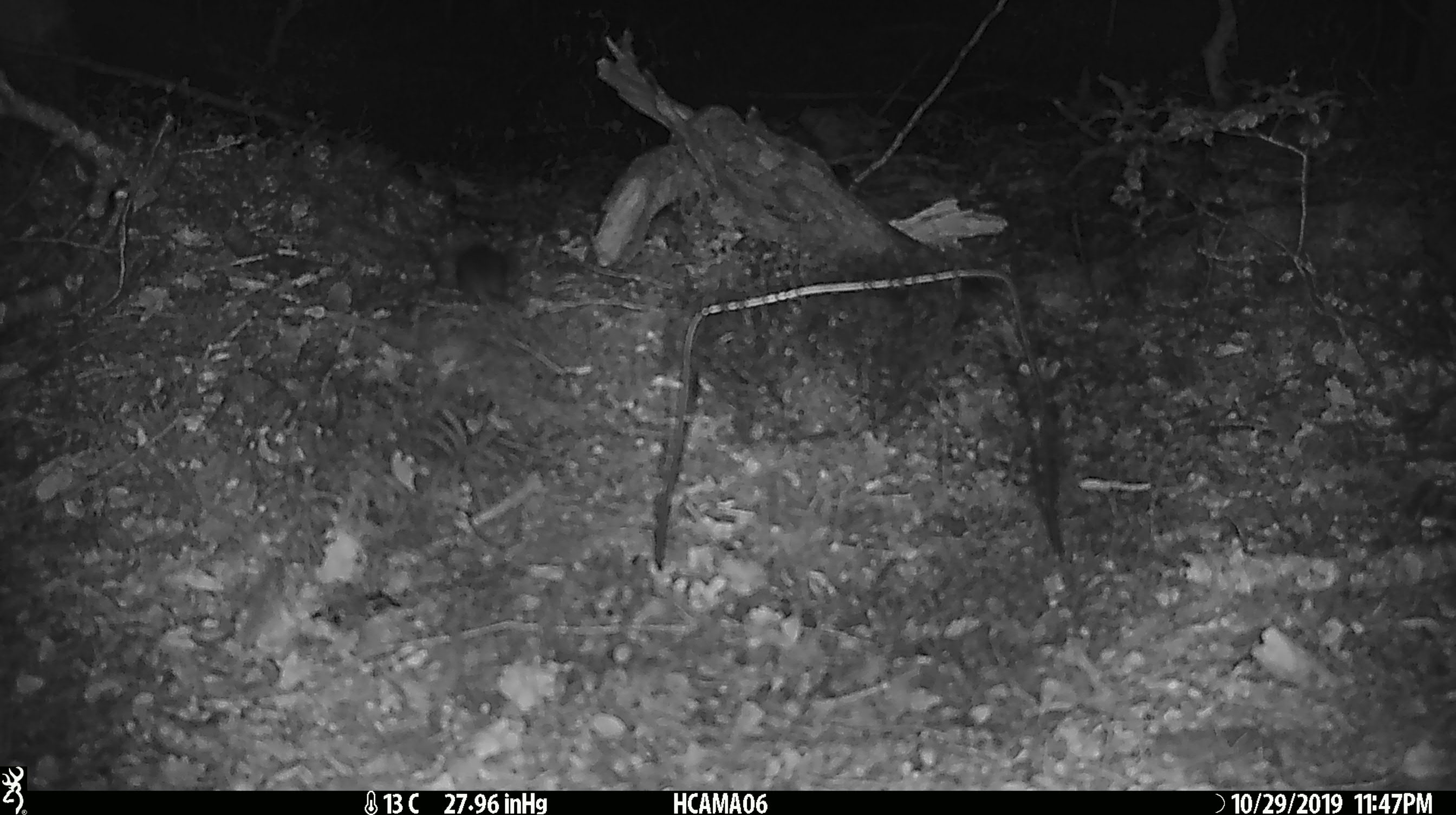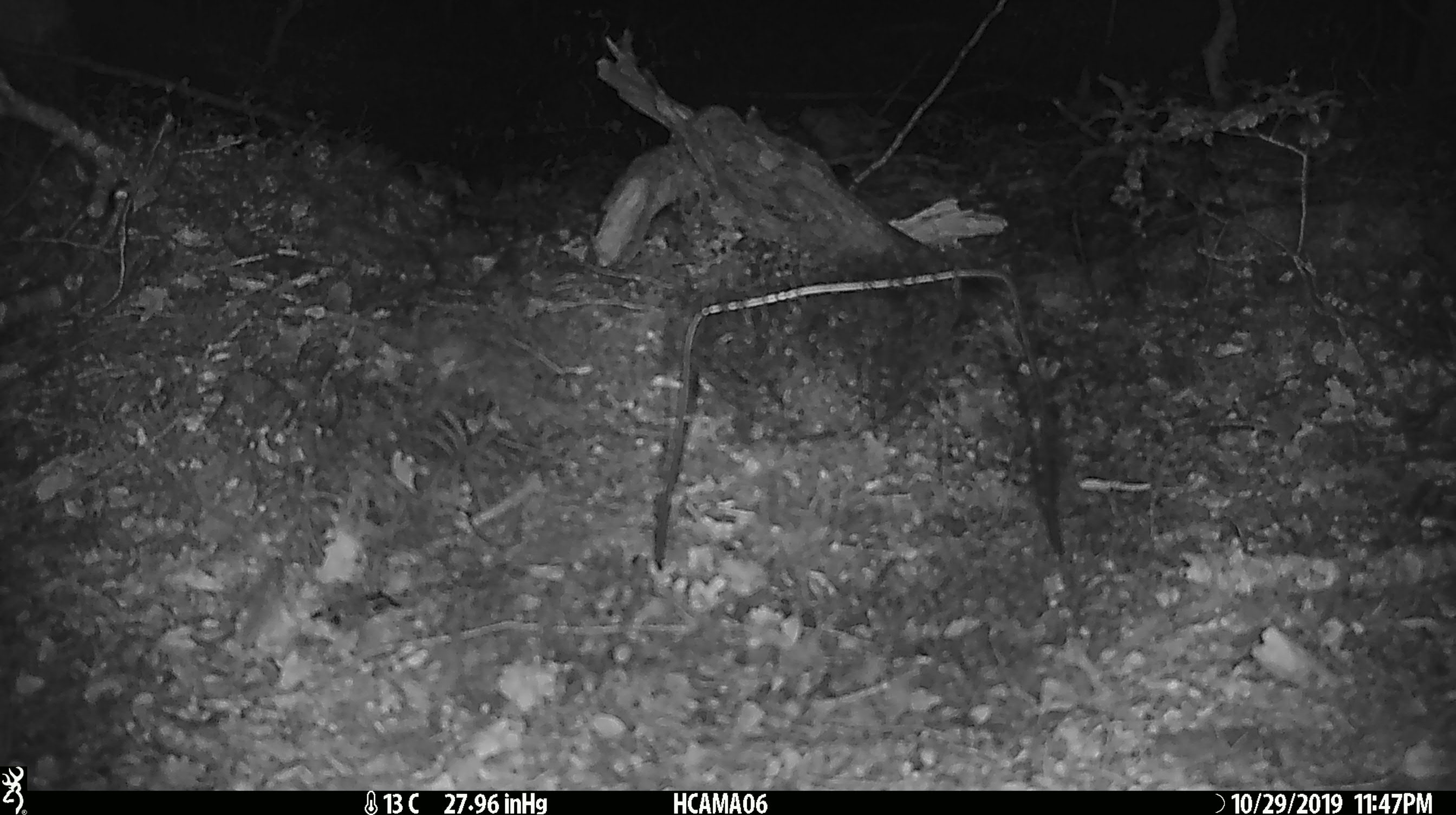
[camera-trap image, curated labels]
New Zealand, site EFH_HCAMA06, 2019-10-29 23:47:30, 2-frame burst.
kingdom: Animalia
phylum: Chordata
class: Mammalia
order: Rodentia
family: Muridae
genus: Mus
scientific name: Mus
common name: mouse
Mouse (Mus).